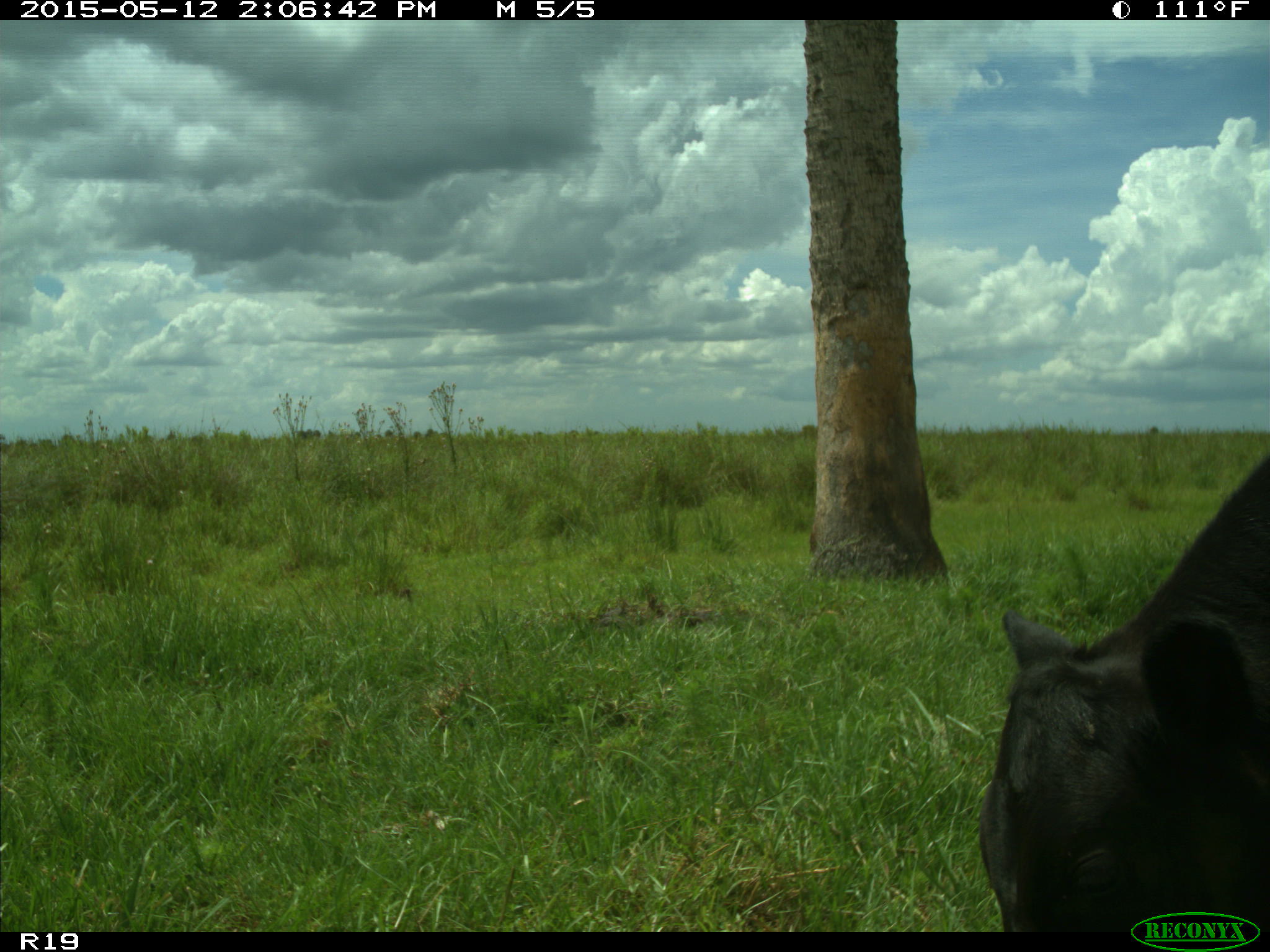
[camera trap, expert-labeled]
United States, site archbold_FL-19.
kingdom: Animalia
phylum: Chordata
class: Mammalia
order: Artiodactyla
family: Bovidae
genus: Bos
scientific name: Bos taurus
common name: domestic cow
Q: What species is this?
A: Bos taurus (domestic cow).